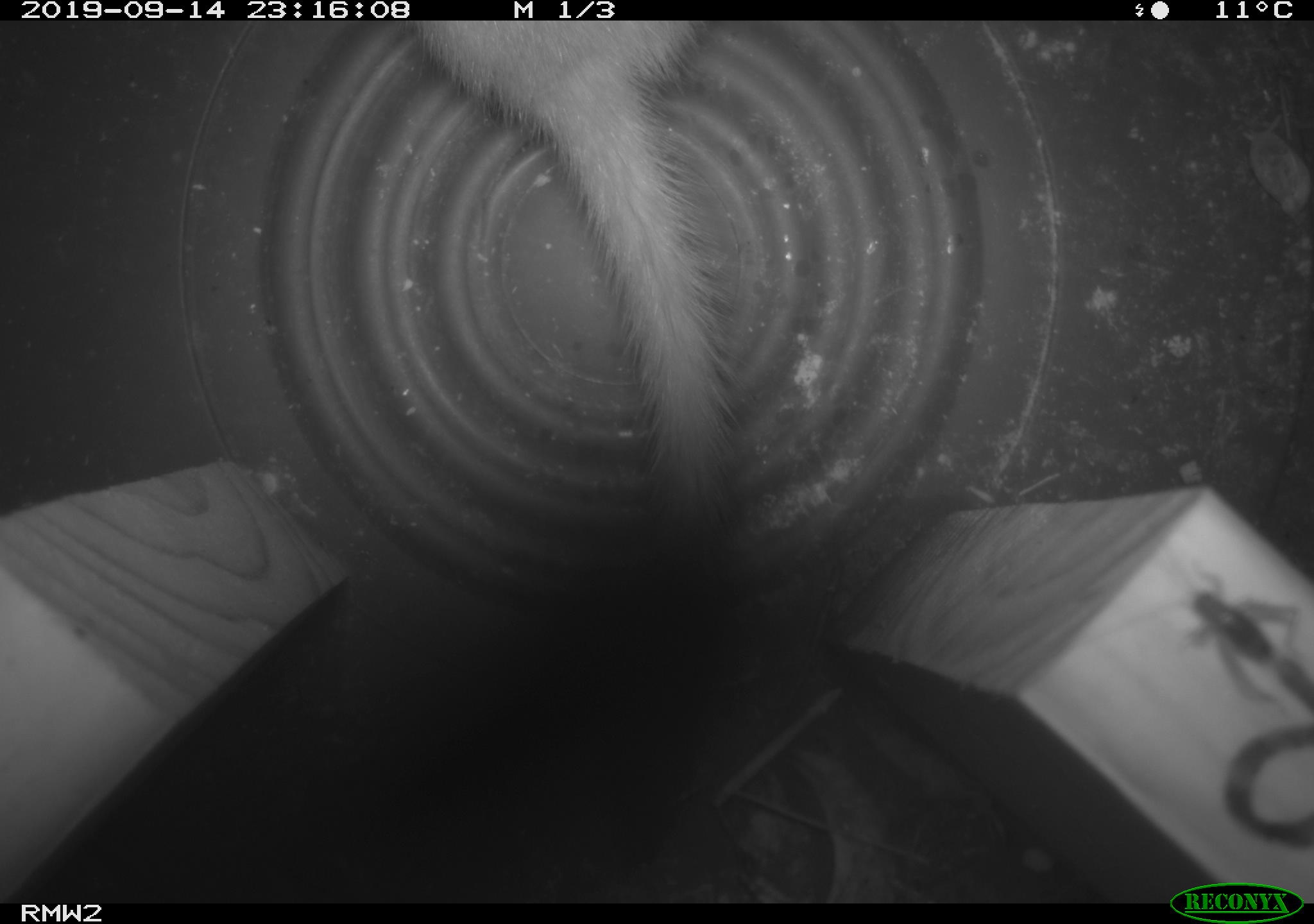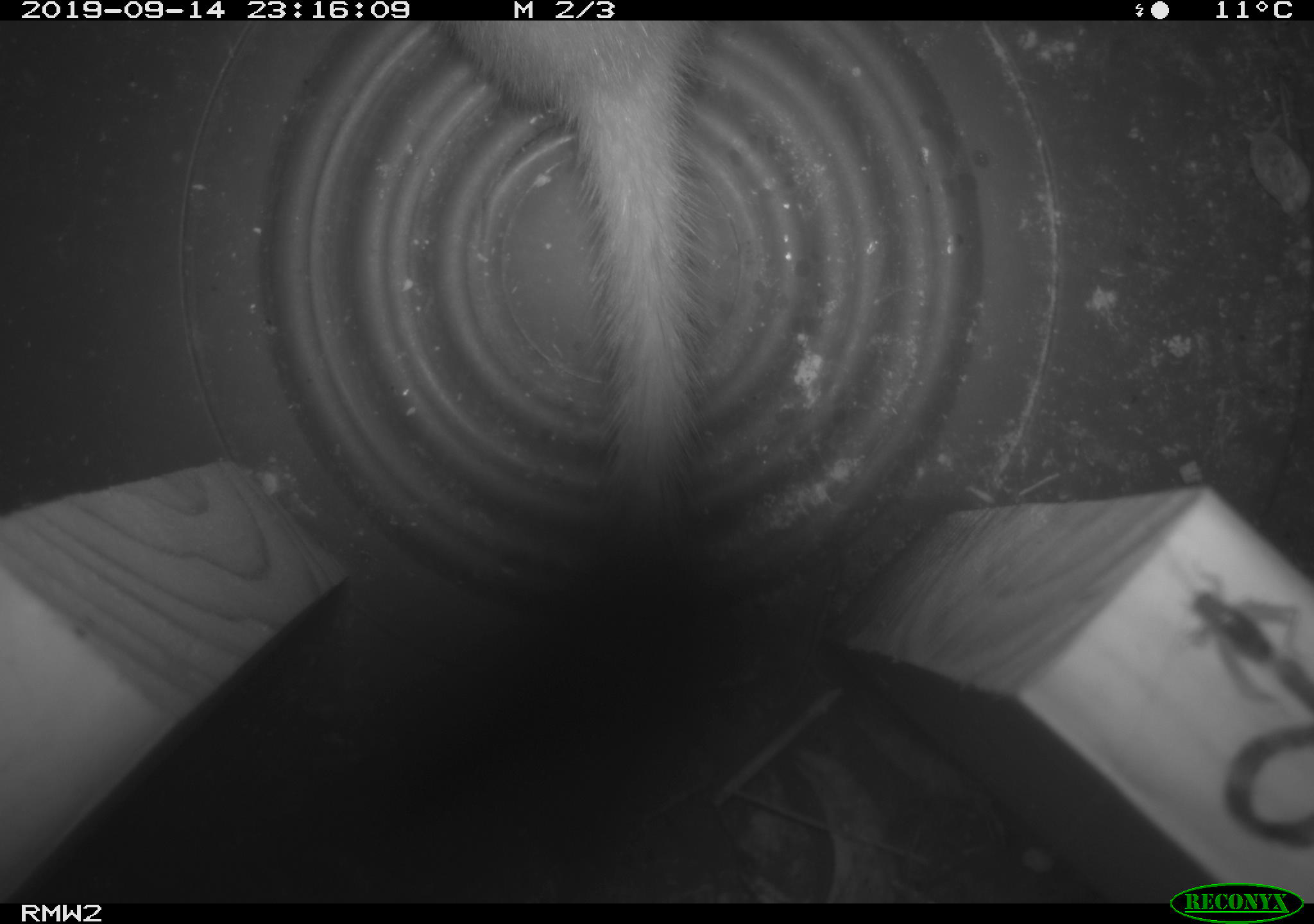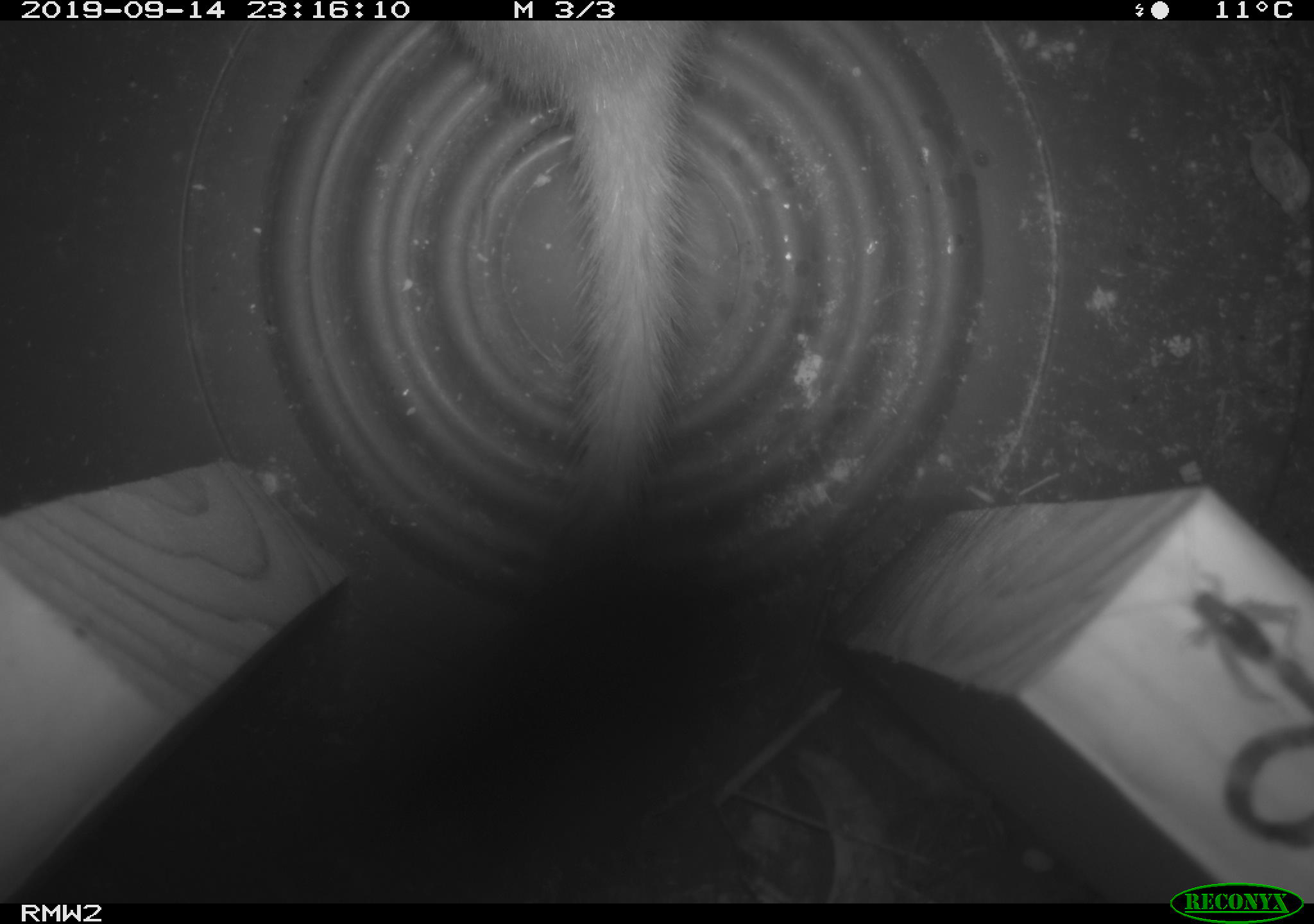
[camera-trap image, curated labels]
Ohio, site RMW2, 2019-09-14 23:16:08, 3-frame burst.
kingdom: Animalia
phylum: Chordata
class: Mammalia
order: Carnivora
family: Mustelidae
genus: Neogale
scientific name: Neogale frenata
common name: long-tailed weasel